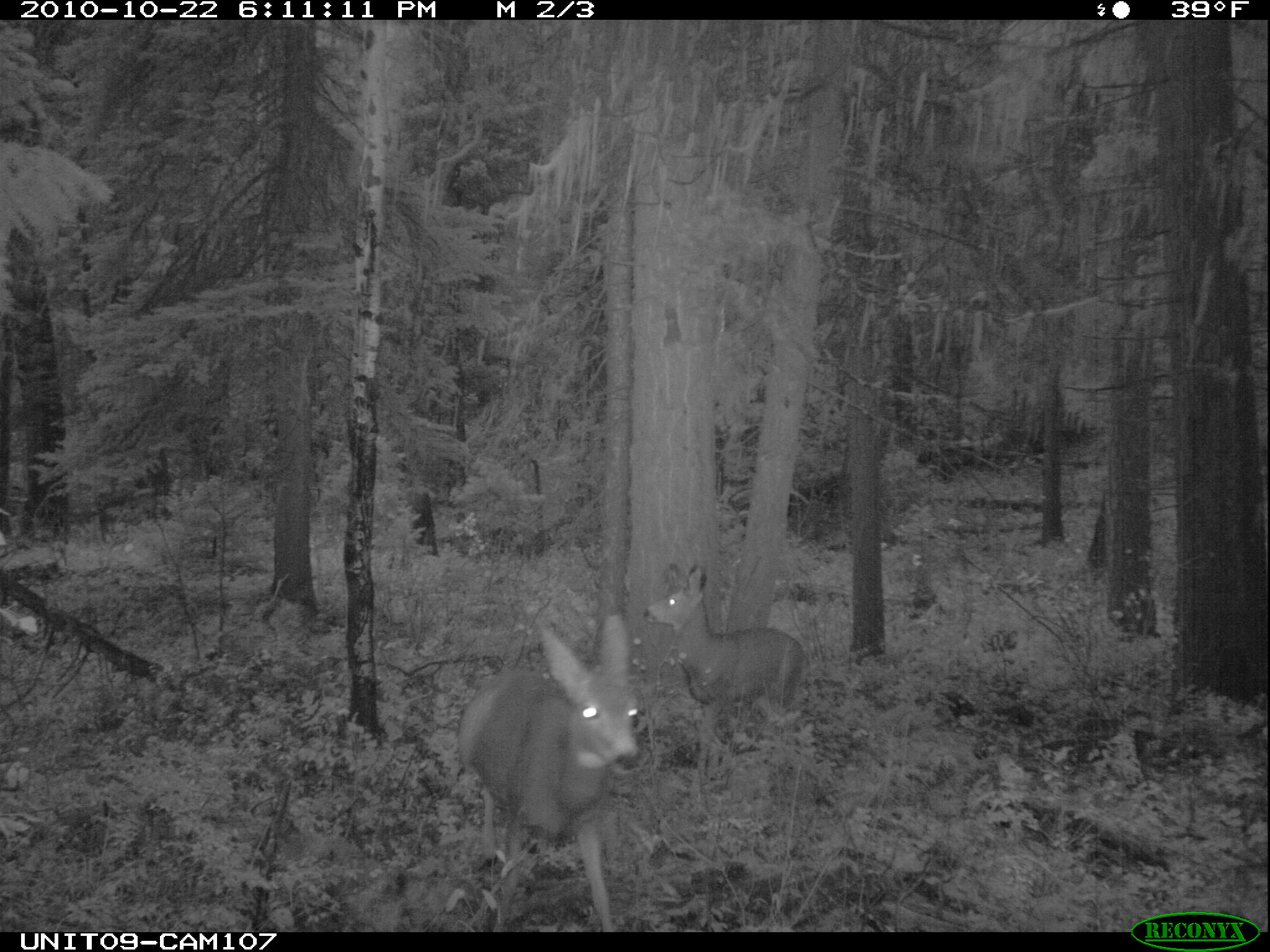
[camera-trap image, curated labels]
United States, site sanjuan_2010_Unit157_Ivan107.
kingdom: Animalia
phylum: Chordata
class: Mammalia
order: Artiodactyla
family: Cervidae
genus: Odocoileus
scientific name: Odocoileus hemionus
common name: mule deer